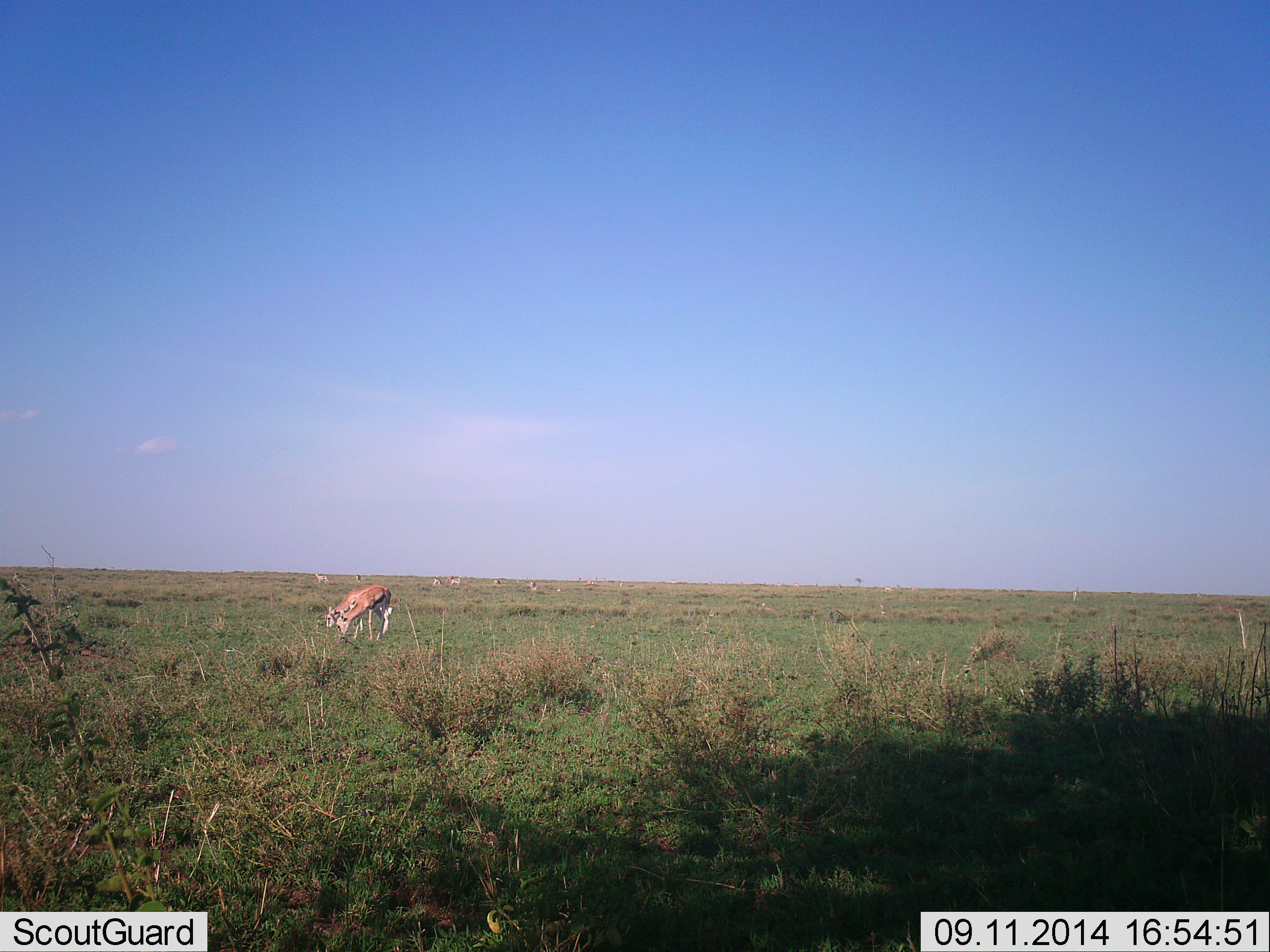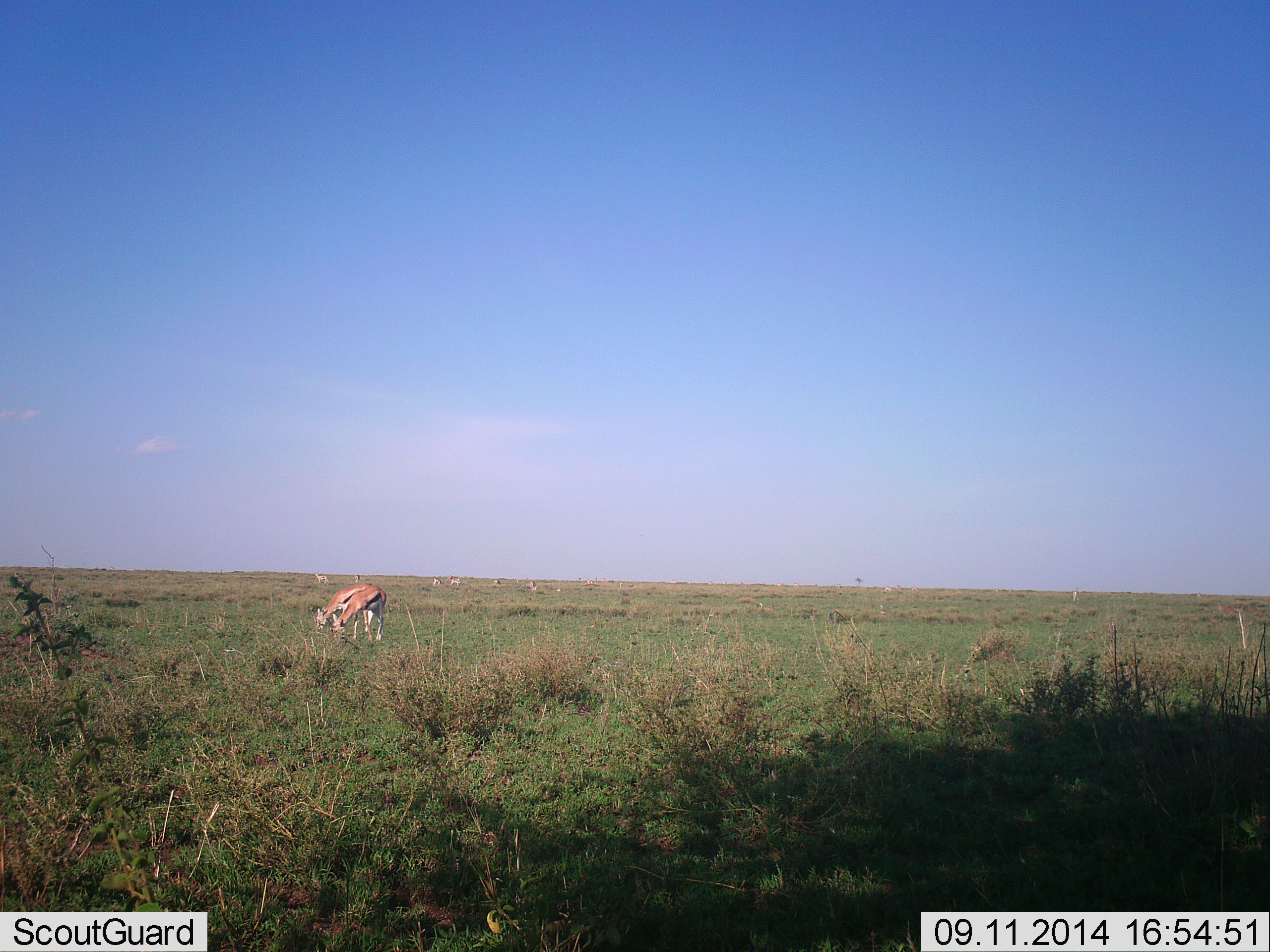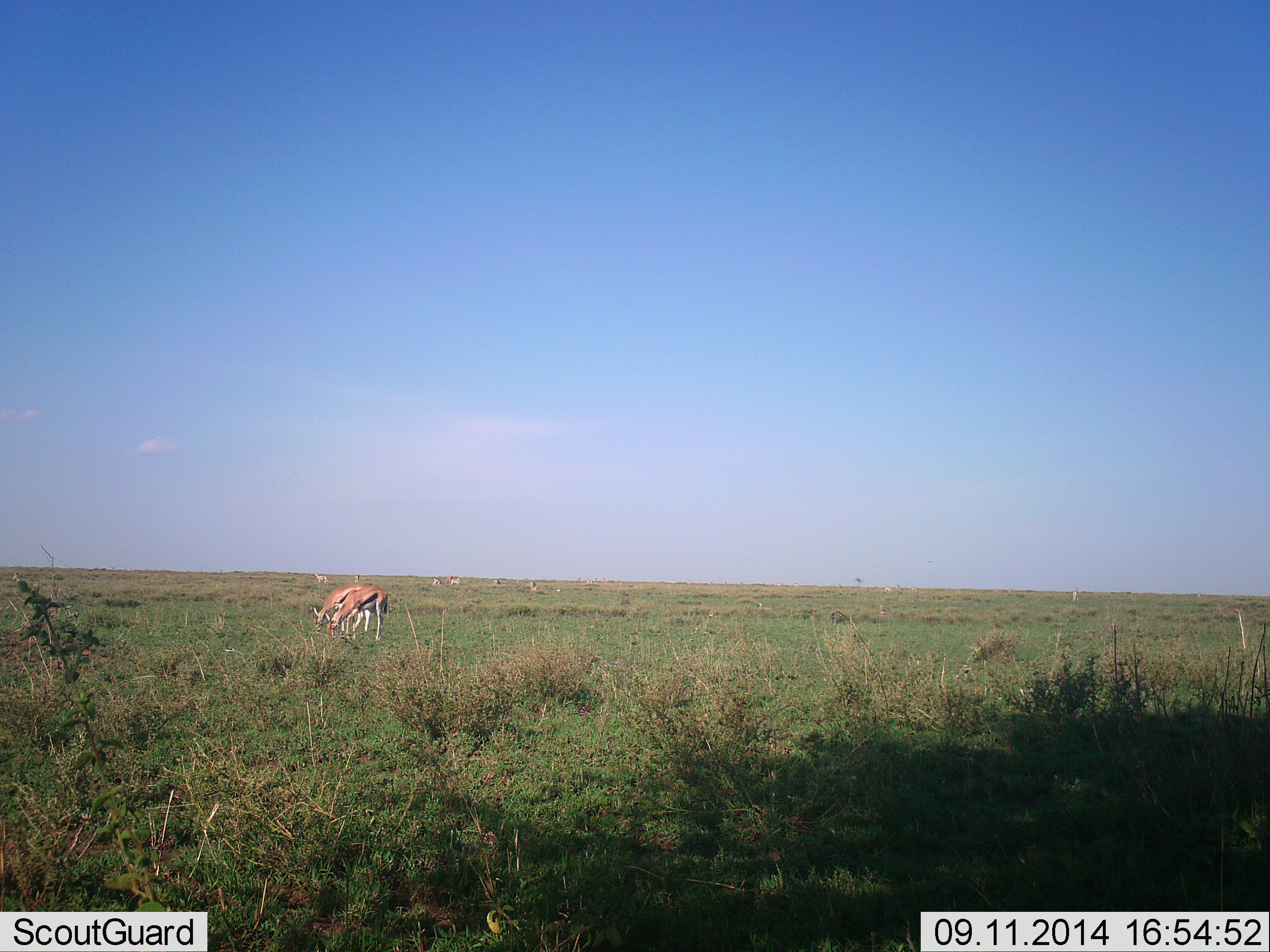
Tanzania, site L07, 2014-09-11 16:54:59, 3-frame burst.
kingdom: Animalia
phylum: Chordata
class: Mammalia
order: Artiodactyla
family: Bovidae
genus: Eudorcas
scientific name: Eudorcas thomsonii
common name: thomson's gazelle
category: gazellethomsons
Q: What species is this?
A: Gazellethomsons (thomson's gazelle) (Eudorcas thomsonii).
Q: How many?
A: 8.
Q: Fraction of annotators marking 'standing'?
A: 50%.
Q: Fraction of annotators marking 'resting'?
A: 0%.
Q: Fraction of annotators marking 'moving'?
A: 30%.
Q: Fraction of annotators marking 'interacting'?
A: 0%.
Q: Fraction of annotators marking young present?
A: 0%.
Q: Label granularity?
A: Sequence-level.